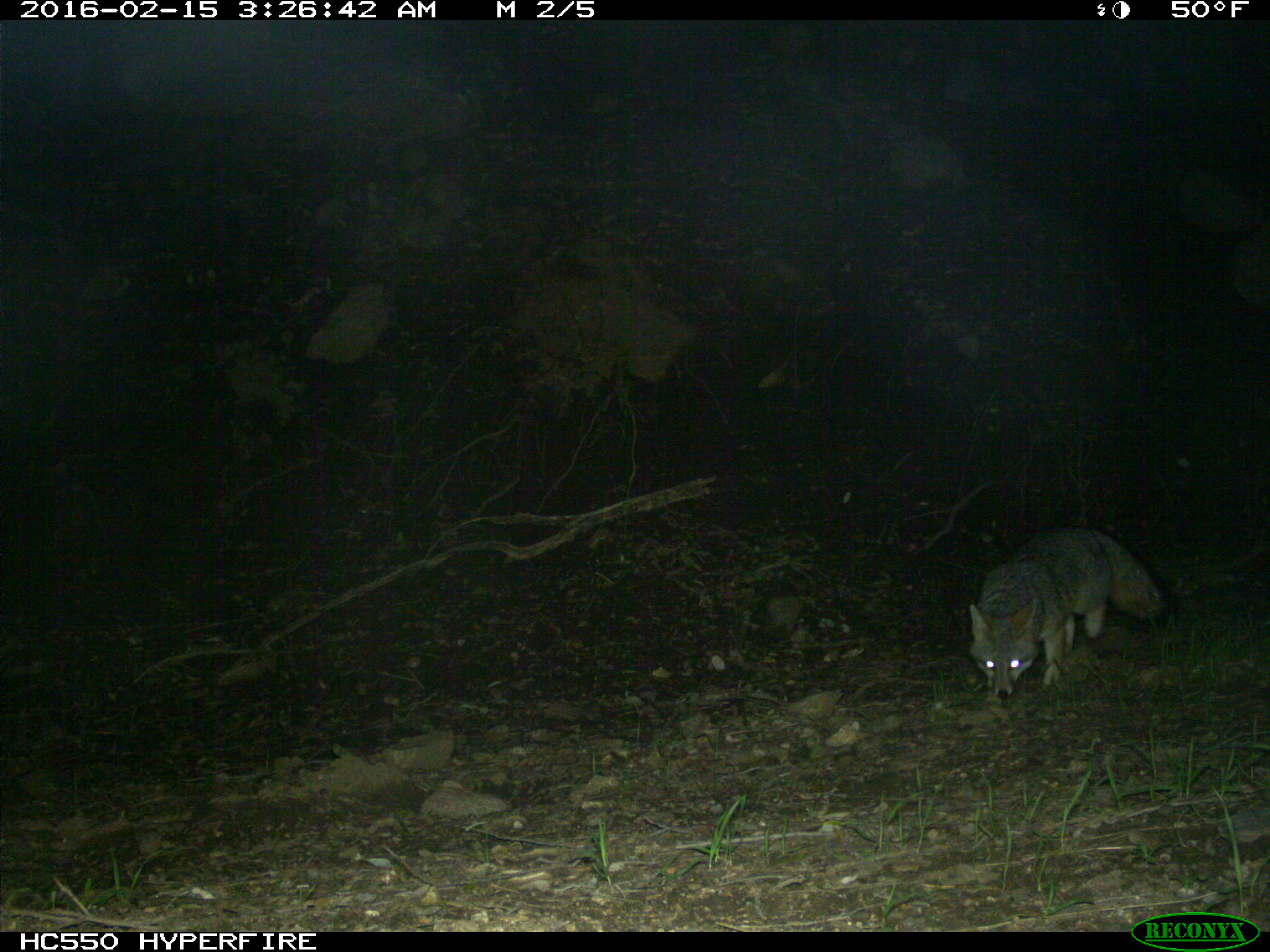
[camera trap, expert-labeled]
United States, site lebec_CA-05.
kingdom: Animalia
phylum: Chordata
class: Mammalia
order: Carnivora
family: Canidae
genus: Urocyon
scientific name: Urocyon cinereoargenteus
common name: gray fox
Urocyon cinereoargenteus (gray fox).